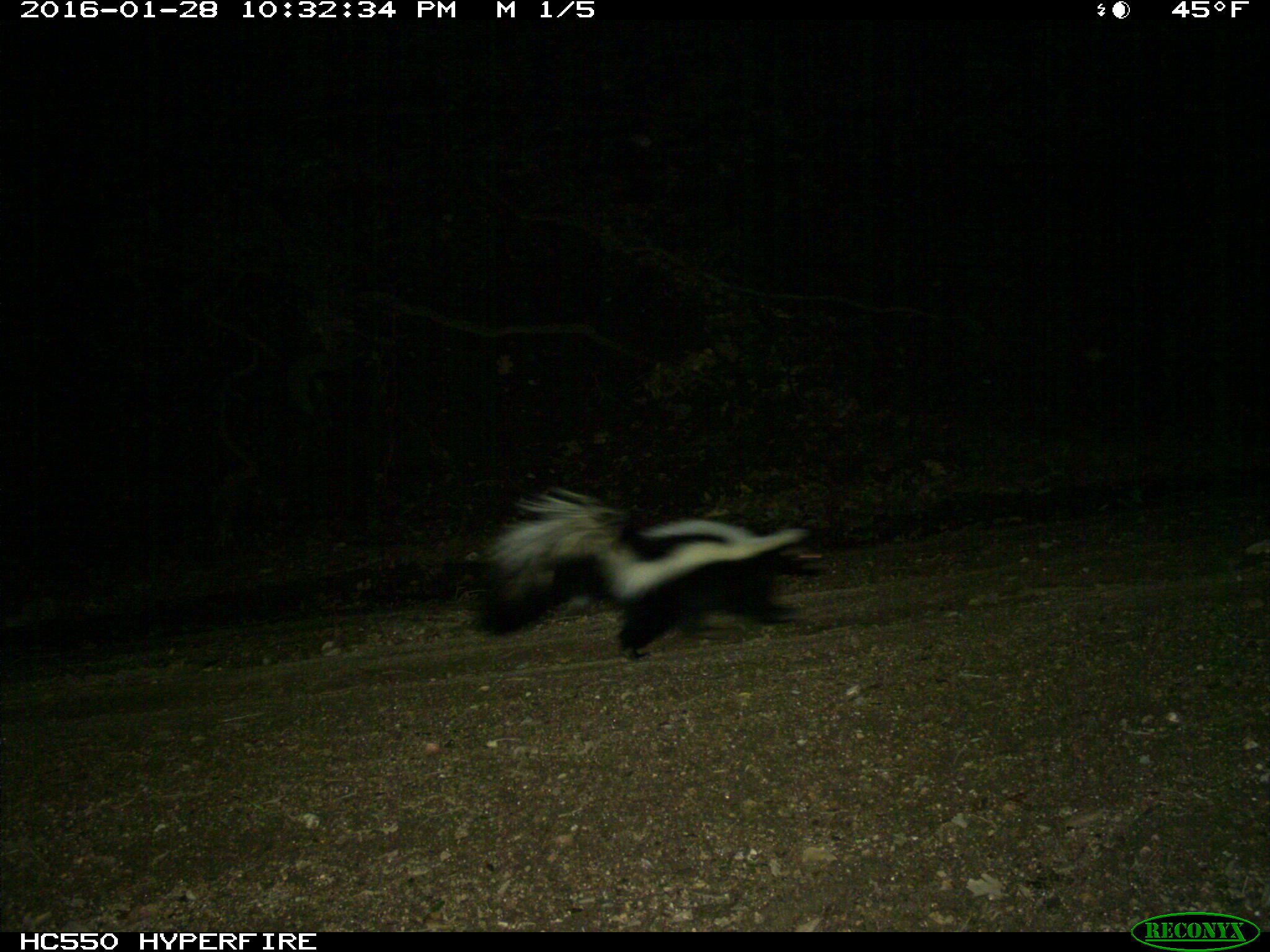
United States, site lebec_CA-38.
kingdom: Animalia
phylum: Chordata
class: Mammalia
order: Carnivora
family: Mephitidae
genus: Mephitis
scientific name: Mephitis mephitis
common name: striped skunk